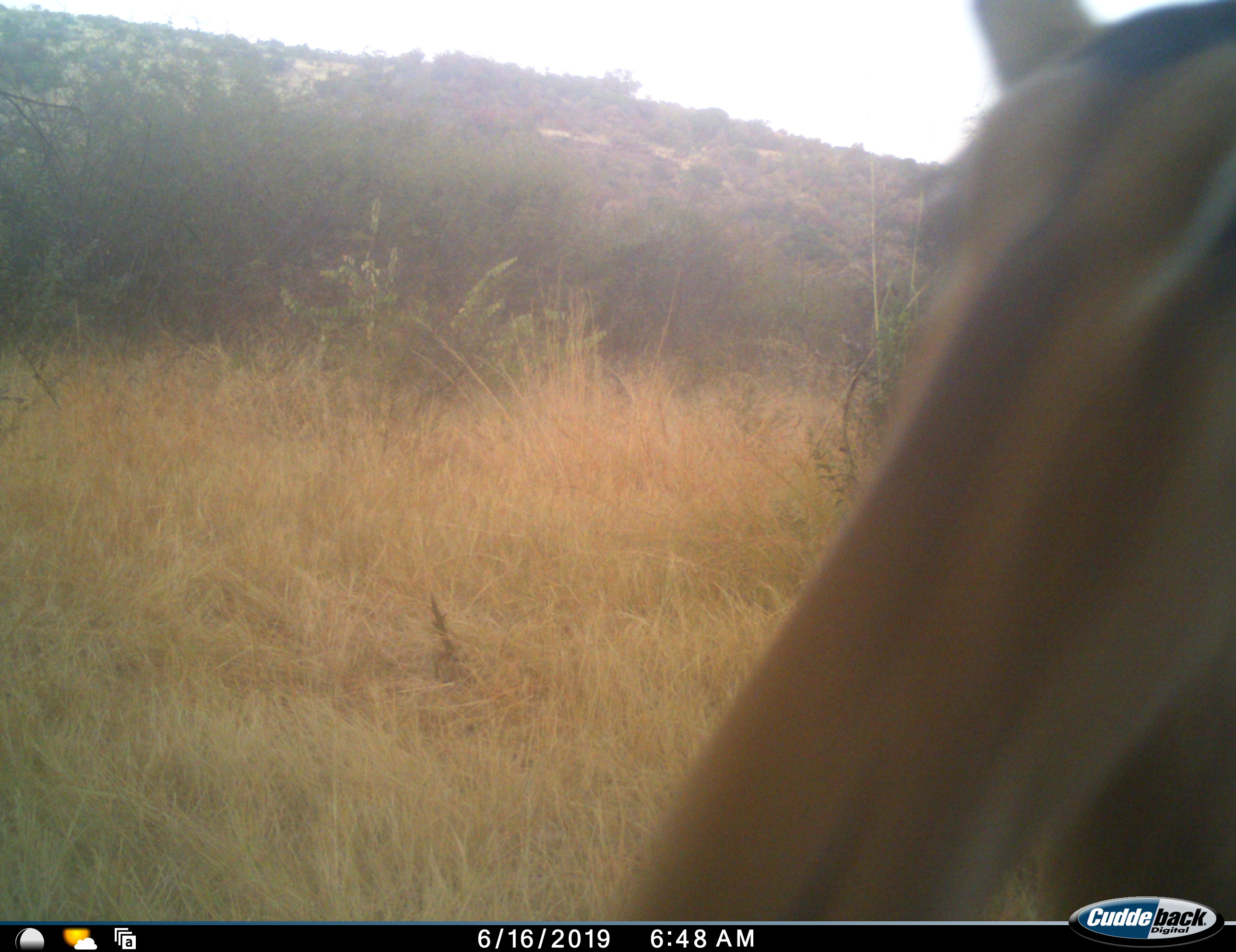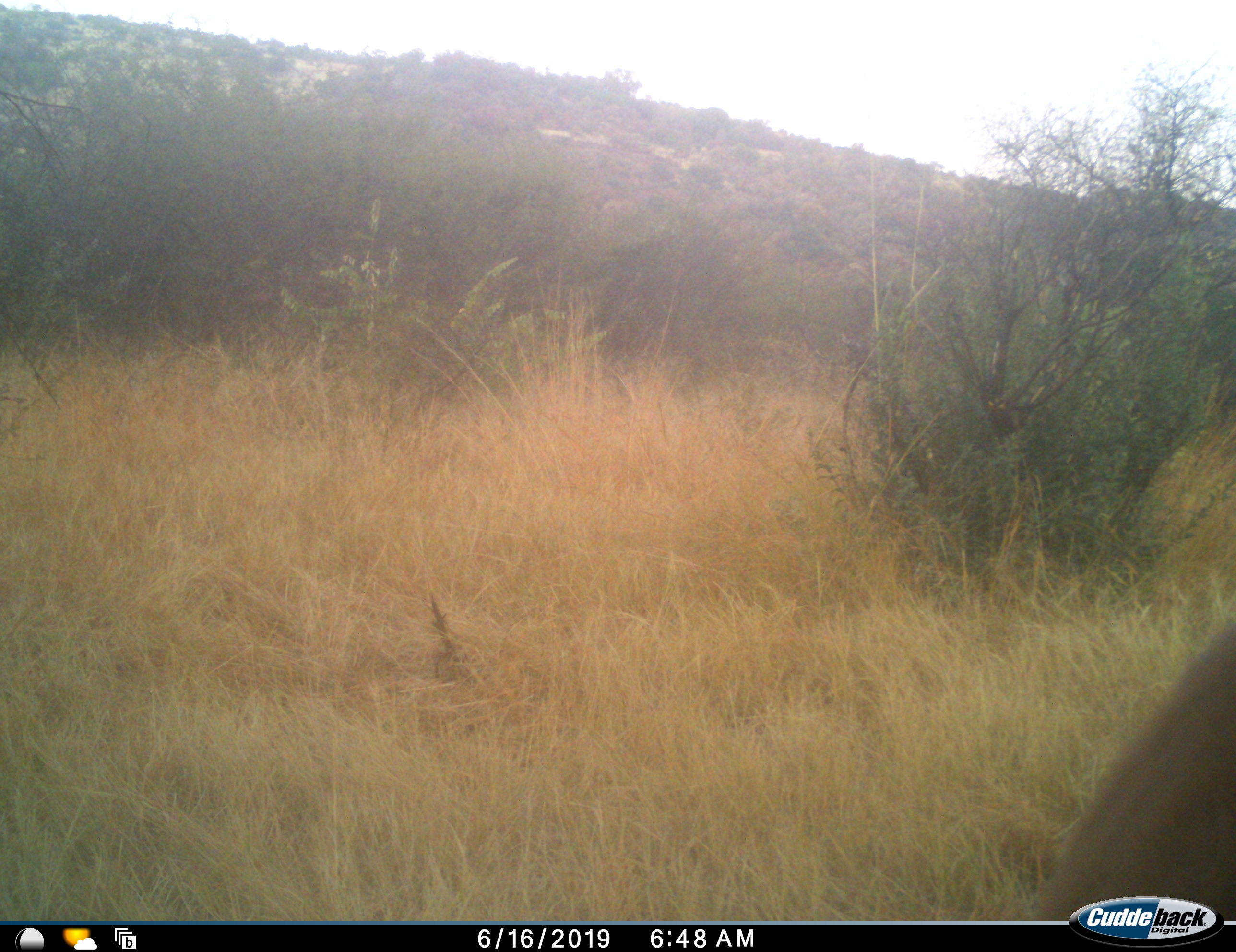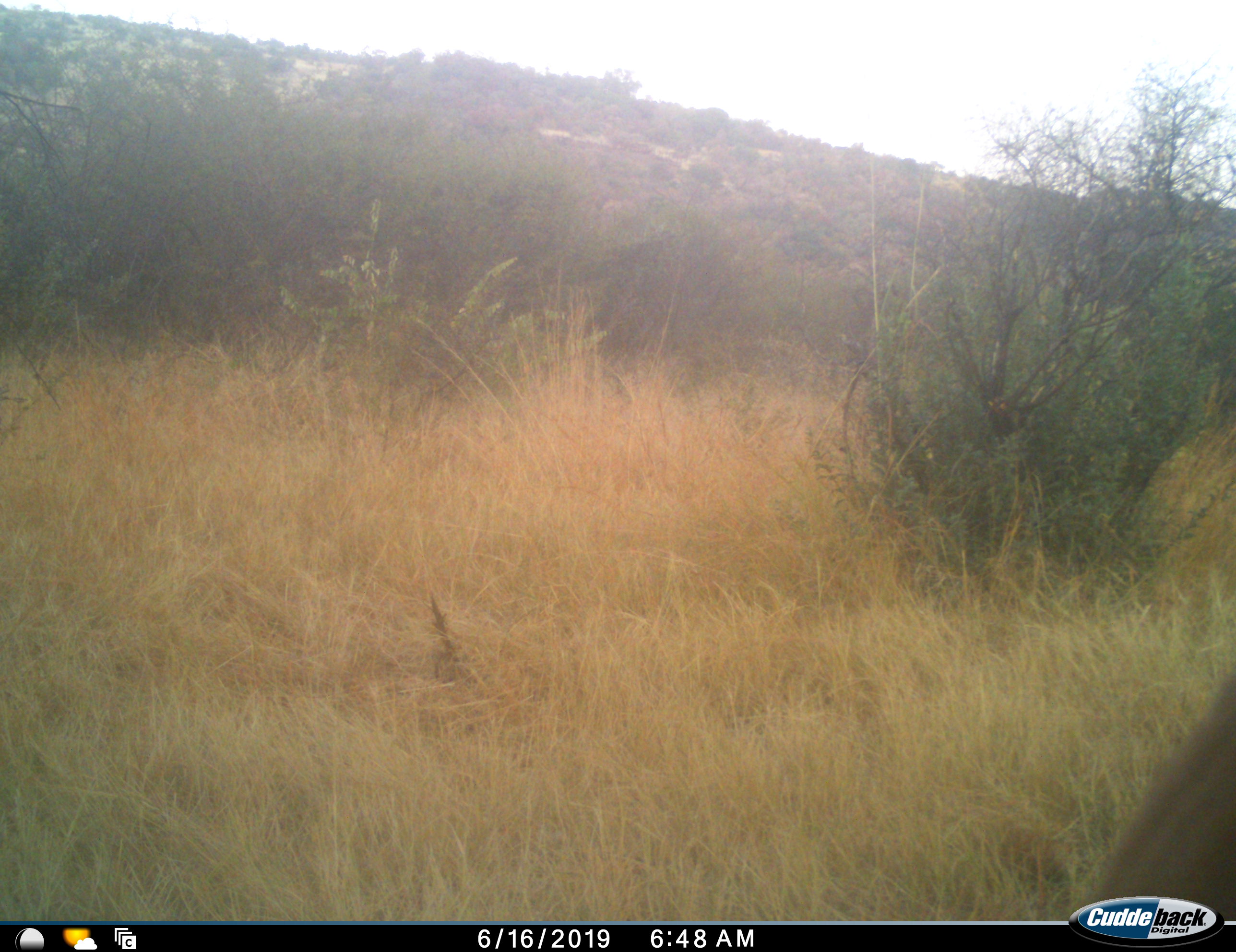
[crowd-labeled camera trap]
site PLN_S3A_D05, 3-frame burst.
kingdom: Animalia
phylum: Chordata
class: Mammalia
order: Artiodactyla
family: Bovidae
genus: Aepyceros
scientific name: Aepyceros melampus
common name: impala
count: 1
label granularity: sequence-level